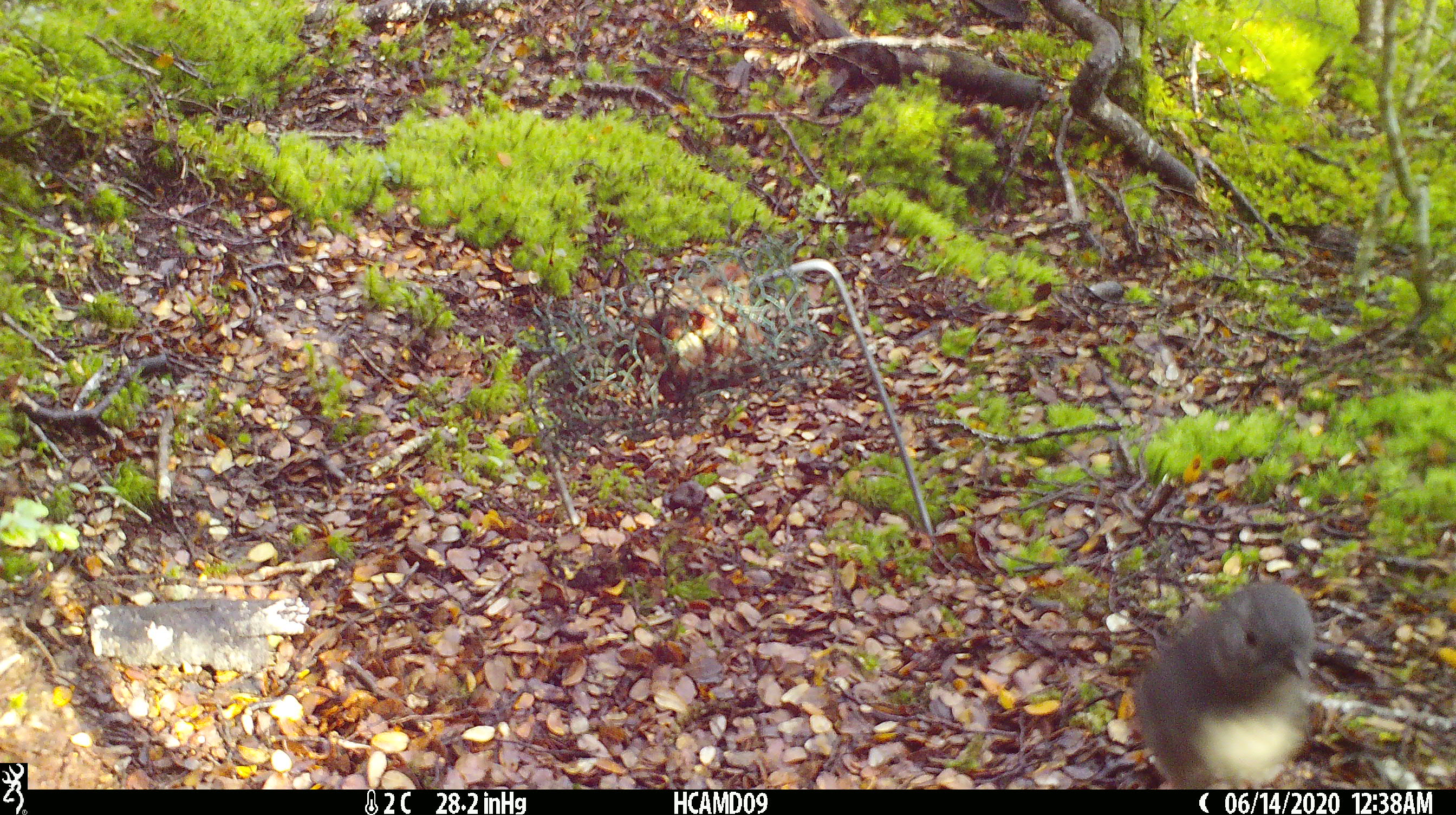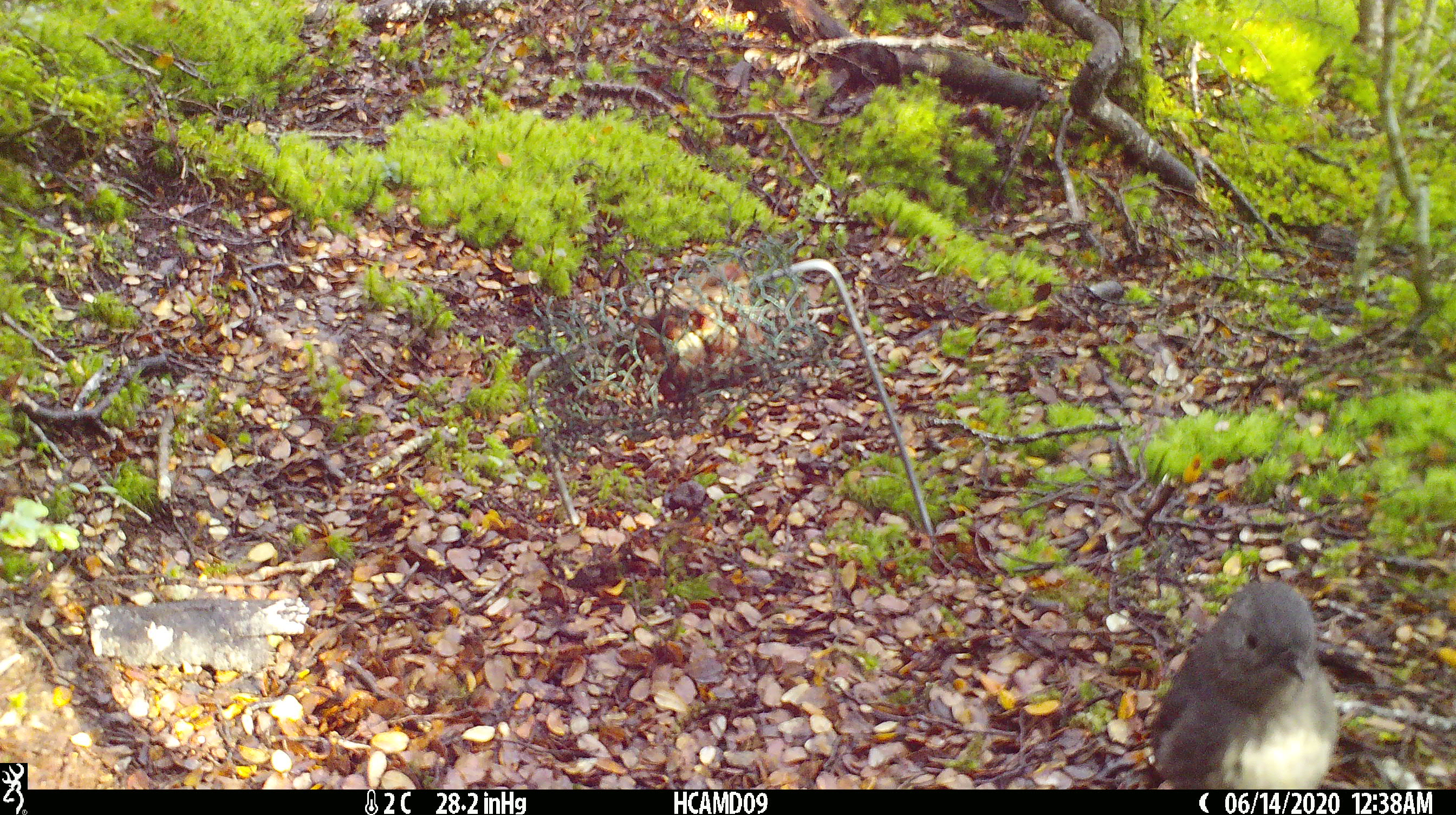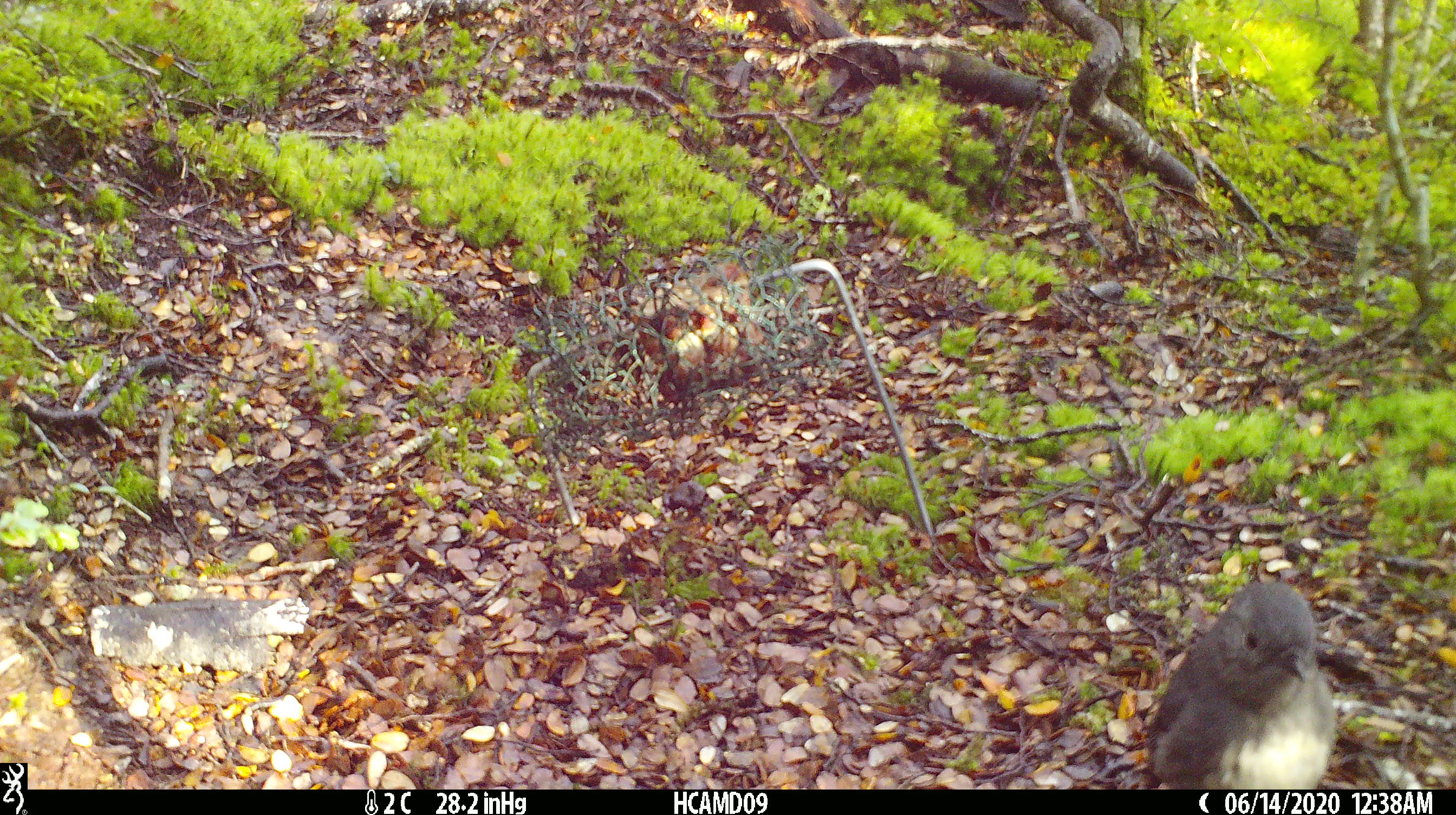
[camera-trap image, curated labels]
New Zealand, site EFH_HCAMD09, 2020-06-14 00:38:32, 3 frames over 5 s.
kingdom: Animalia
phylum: Chordata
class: Aves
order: Passeriformes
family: Petroicidae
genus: Petroica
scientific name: Petroica australis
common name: new zealand robin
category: robin